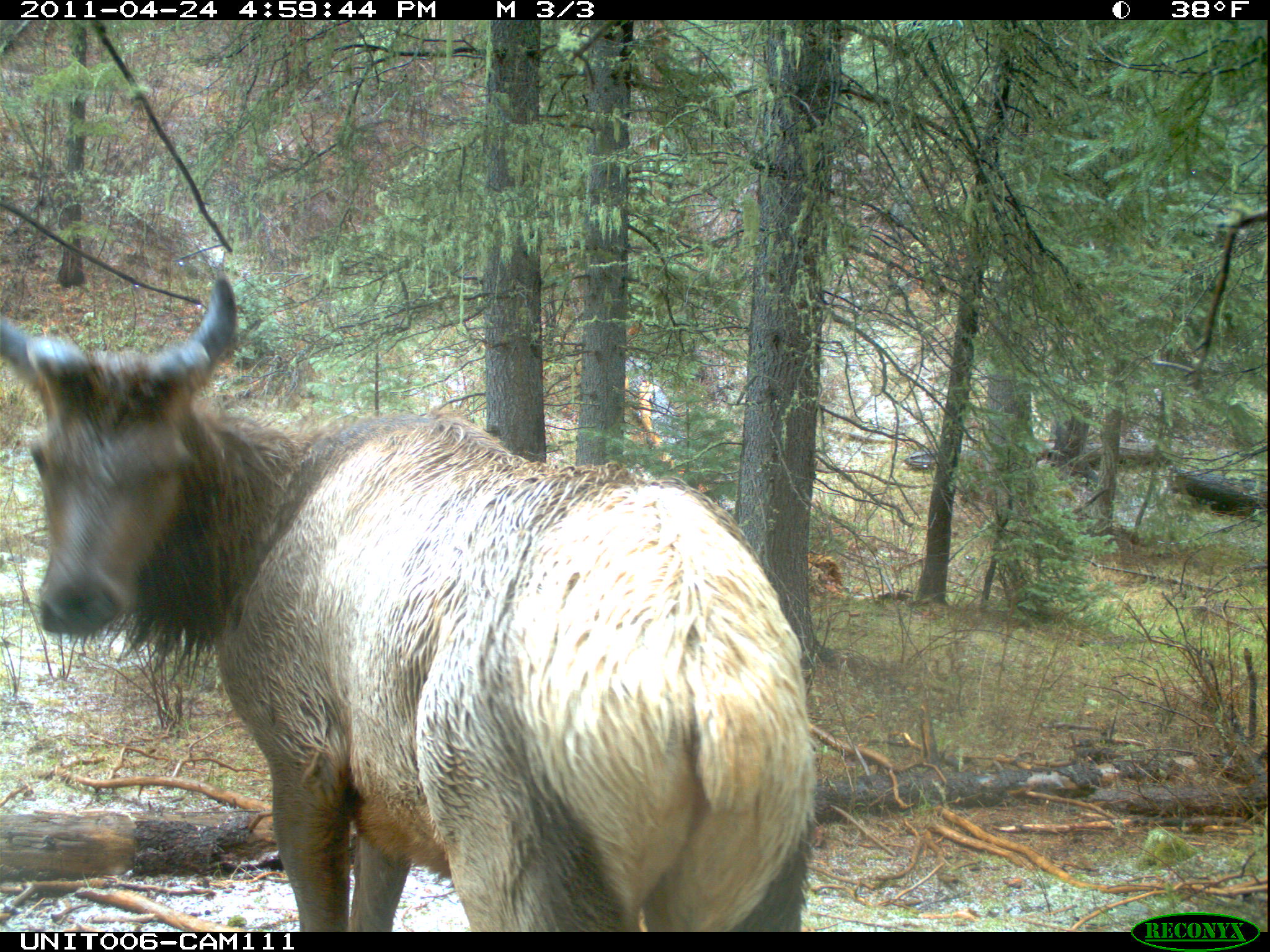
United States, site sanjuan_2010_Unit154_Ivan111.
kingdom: Animalia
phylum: Chordata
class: Mammalia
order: Artiodactyla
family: Cervidae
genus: Cervus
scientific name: Cervus elaphus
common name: red deer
Cervus elaphus (red deer).